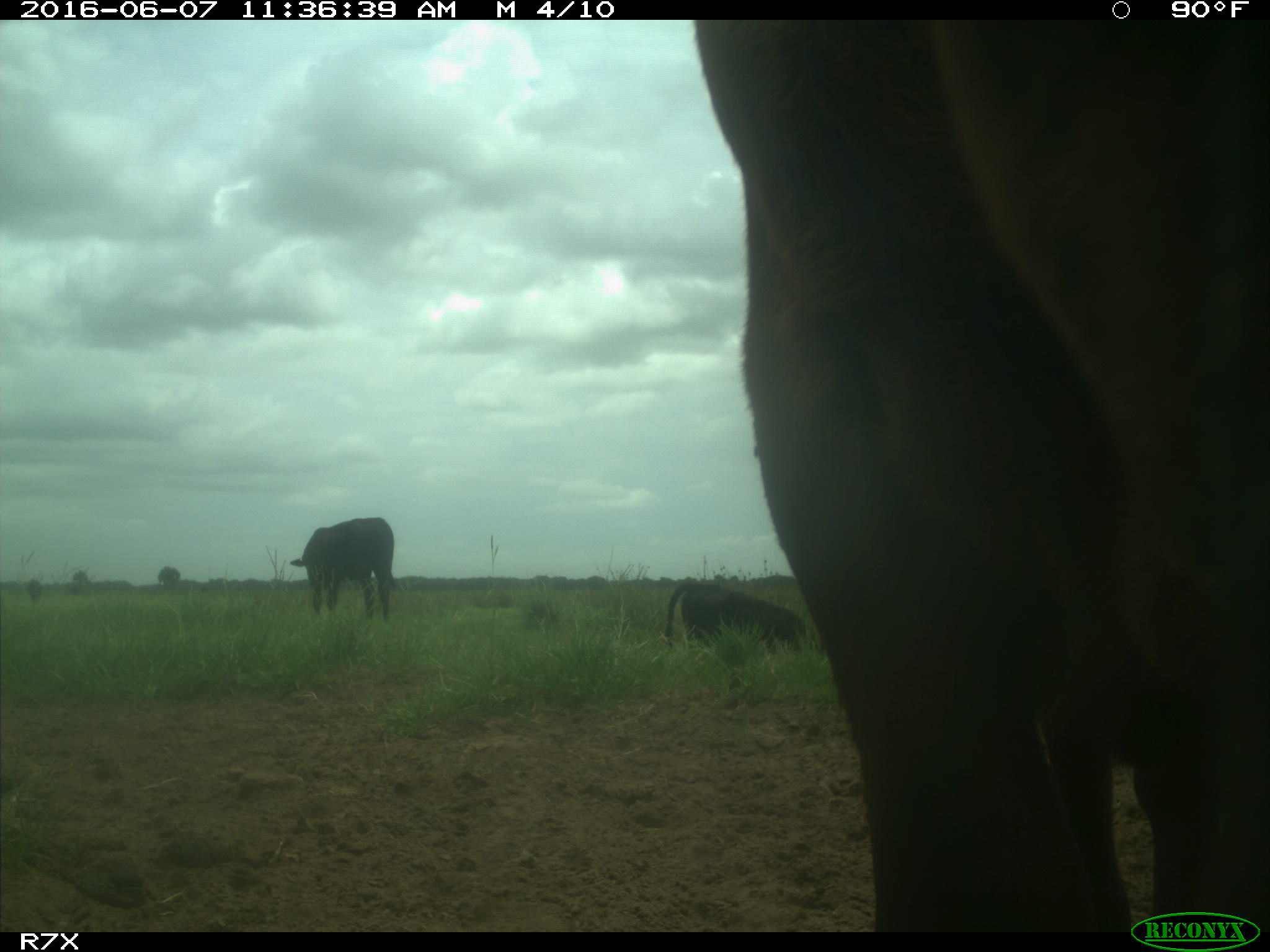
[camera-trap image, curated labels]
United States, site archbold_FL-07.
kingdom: Animalia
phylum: Chordata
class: Mammalia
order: Artiodactyla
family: Bovidae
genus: Bos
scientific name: Bos taurus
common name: domestic cow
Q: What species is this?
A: Bos taurus (domestic cow).